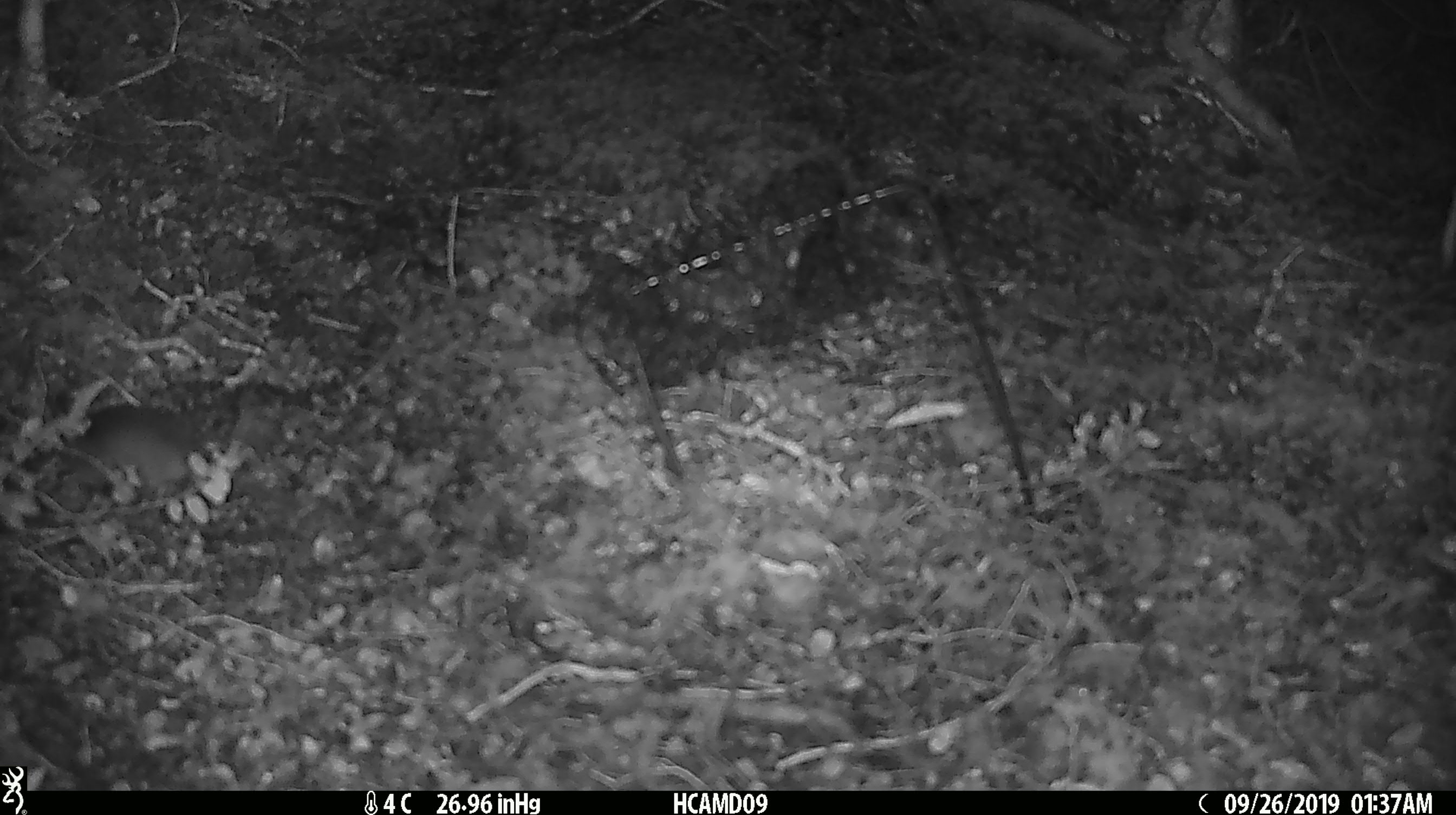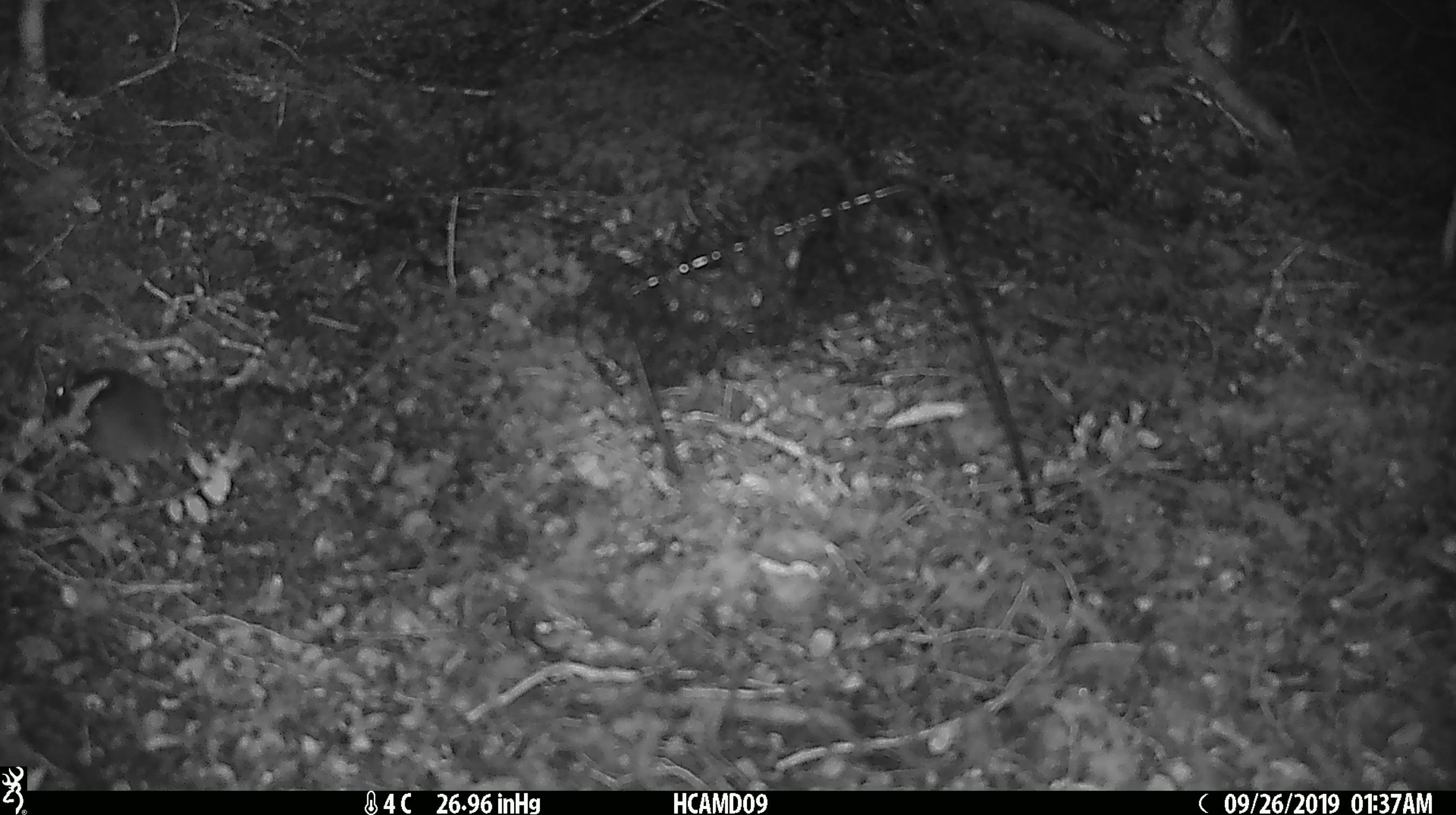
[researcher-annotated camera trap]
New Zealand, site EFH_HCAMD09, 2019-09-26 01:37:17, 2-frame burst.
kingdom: Animalia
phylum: Chordata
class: Mammalia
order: Rodentia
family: Muridae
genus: Mus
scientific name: Mus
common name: mouse